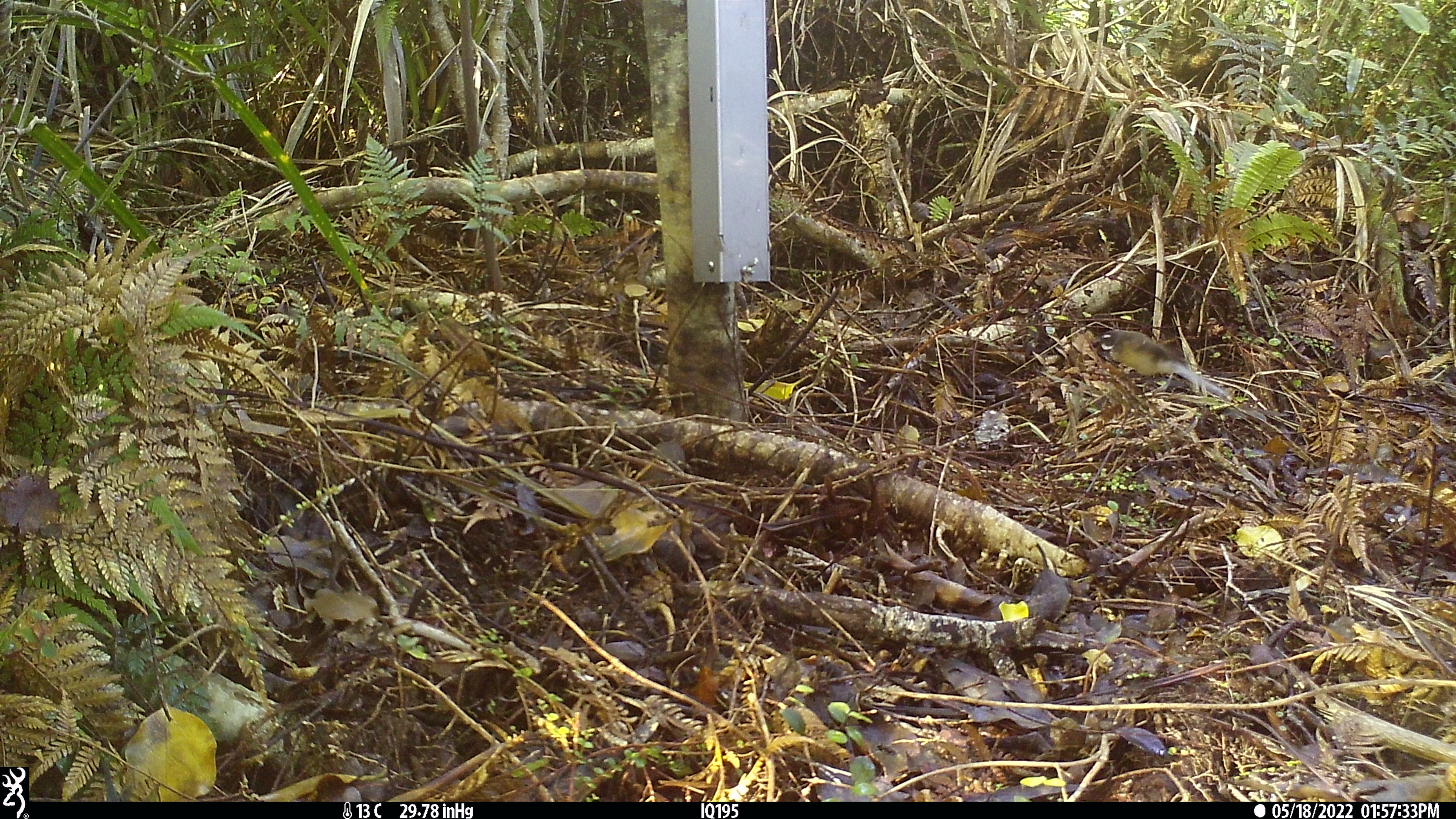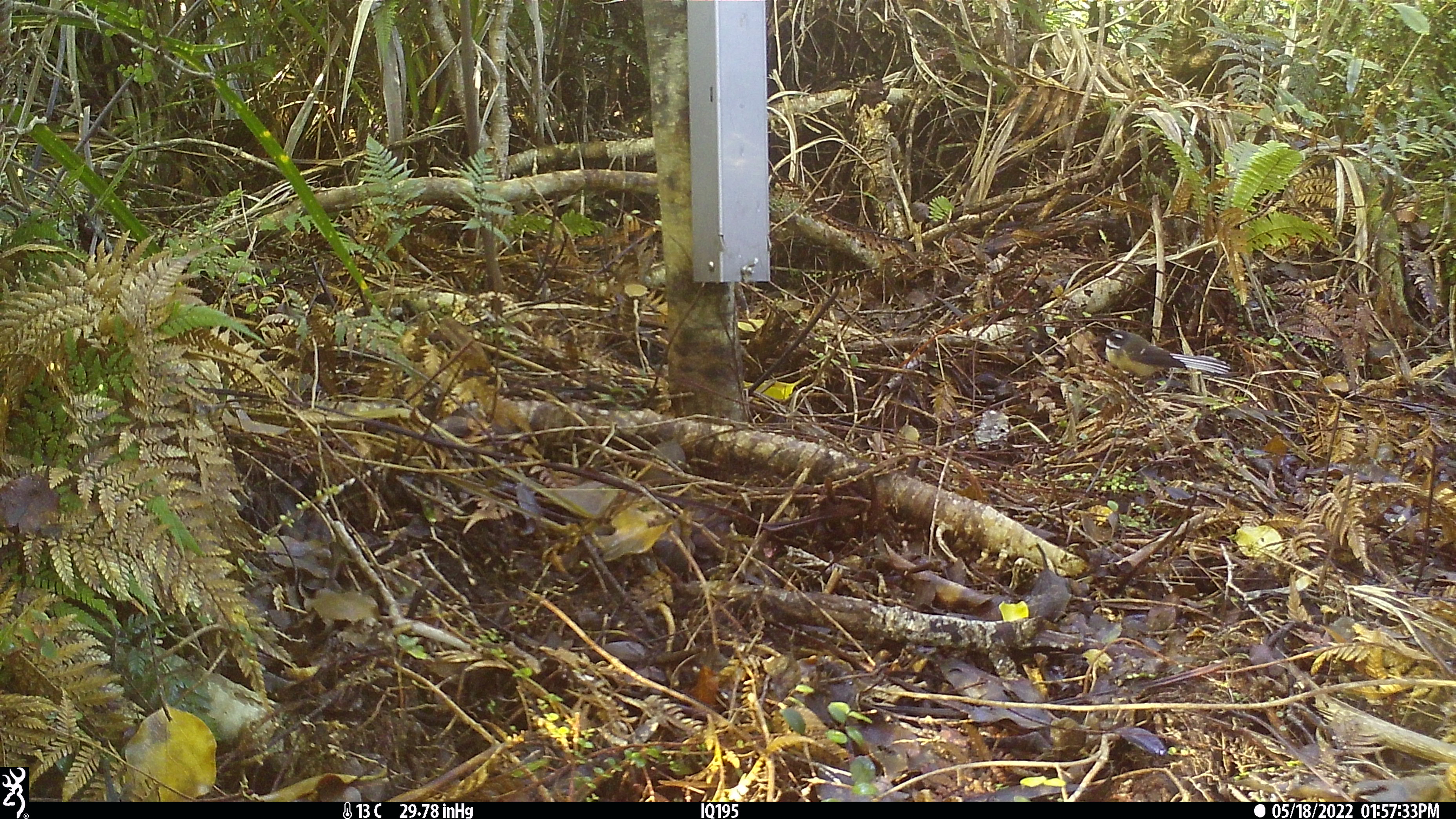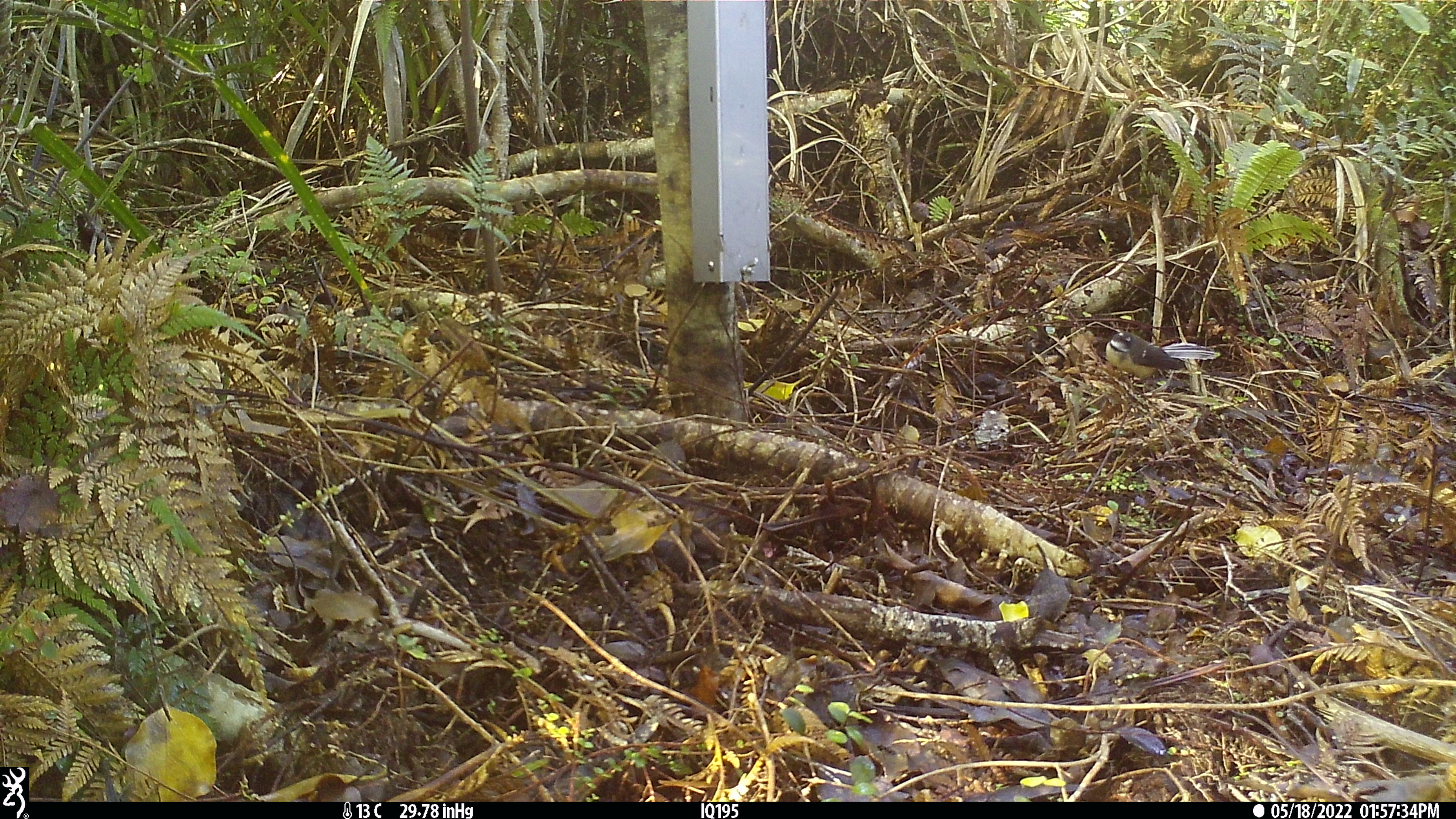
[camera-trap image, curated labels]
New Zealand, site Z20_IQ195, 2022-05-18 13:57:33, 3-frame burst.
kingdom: Animalia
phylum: Chordata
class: Aves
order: Passeriformes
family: Rhipiduridae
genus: Rhipidura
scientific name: Rhipidura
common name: fantails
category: fantail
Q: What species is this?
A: Fantail (fantails) (Rhipidura).